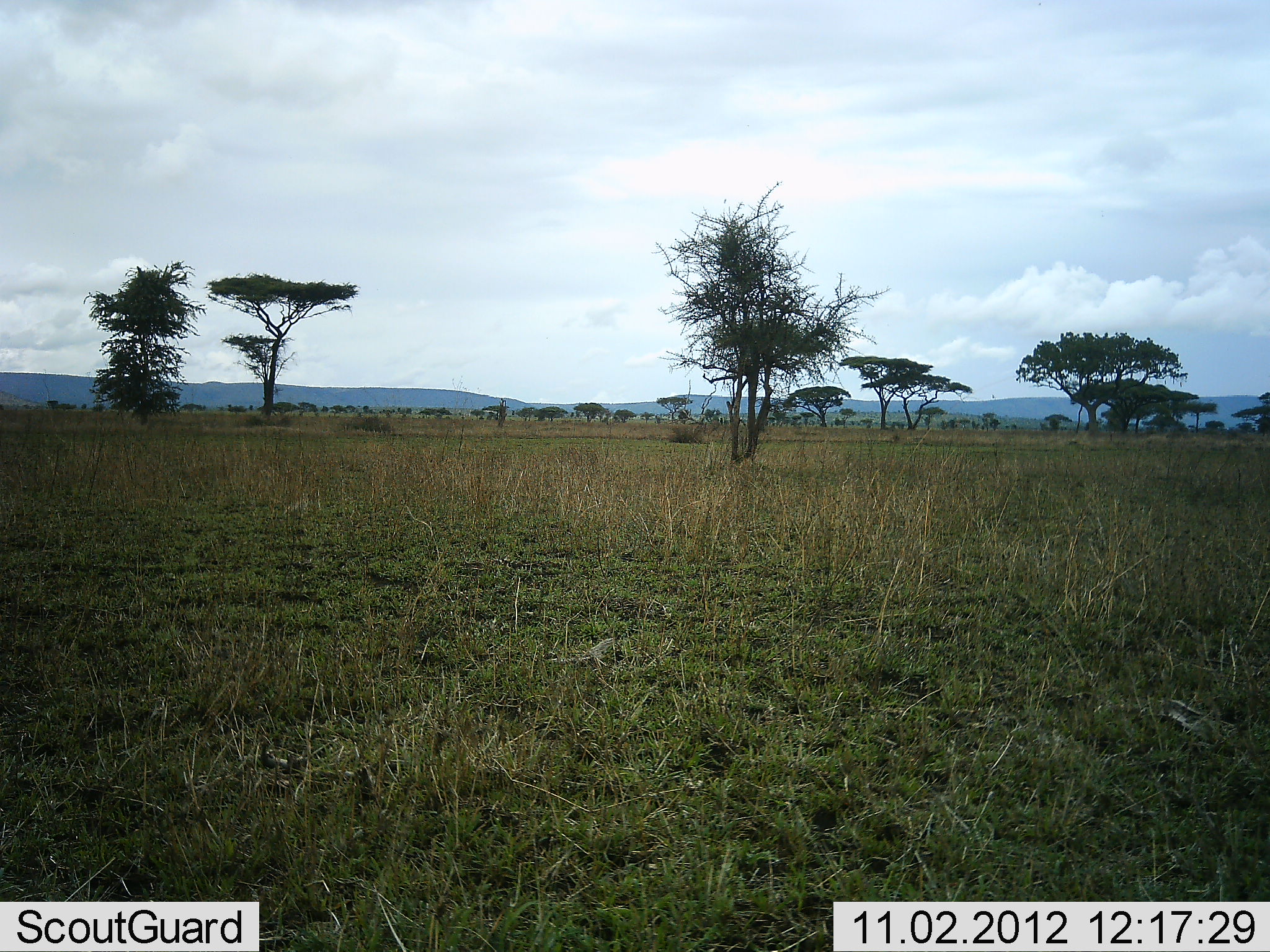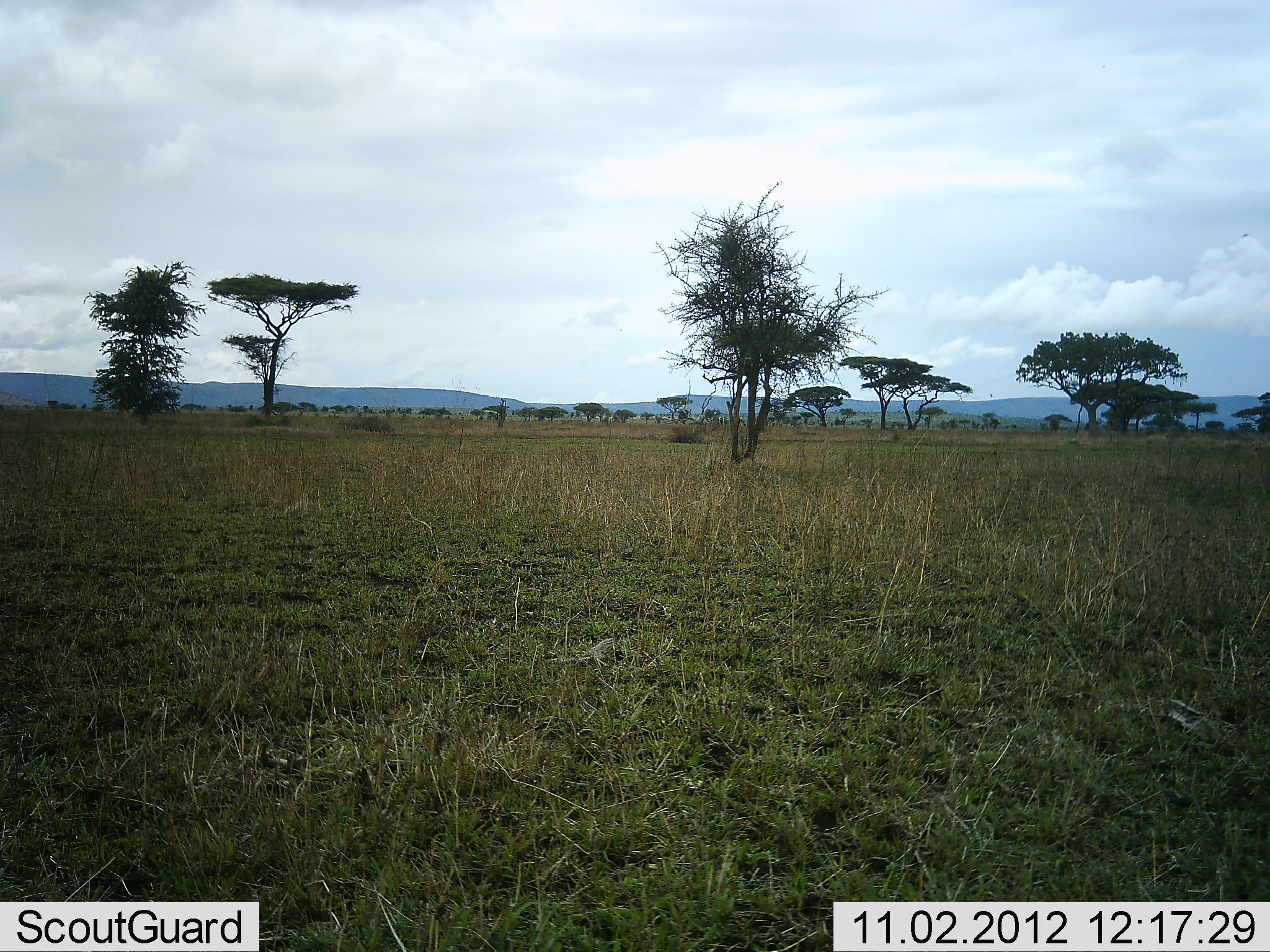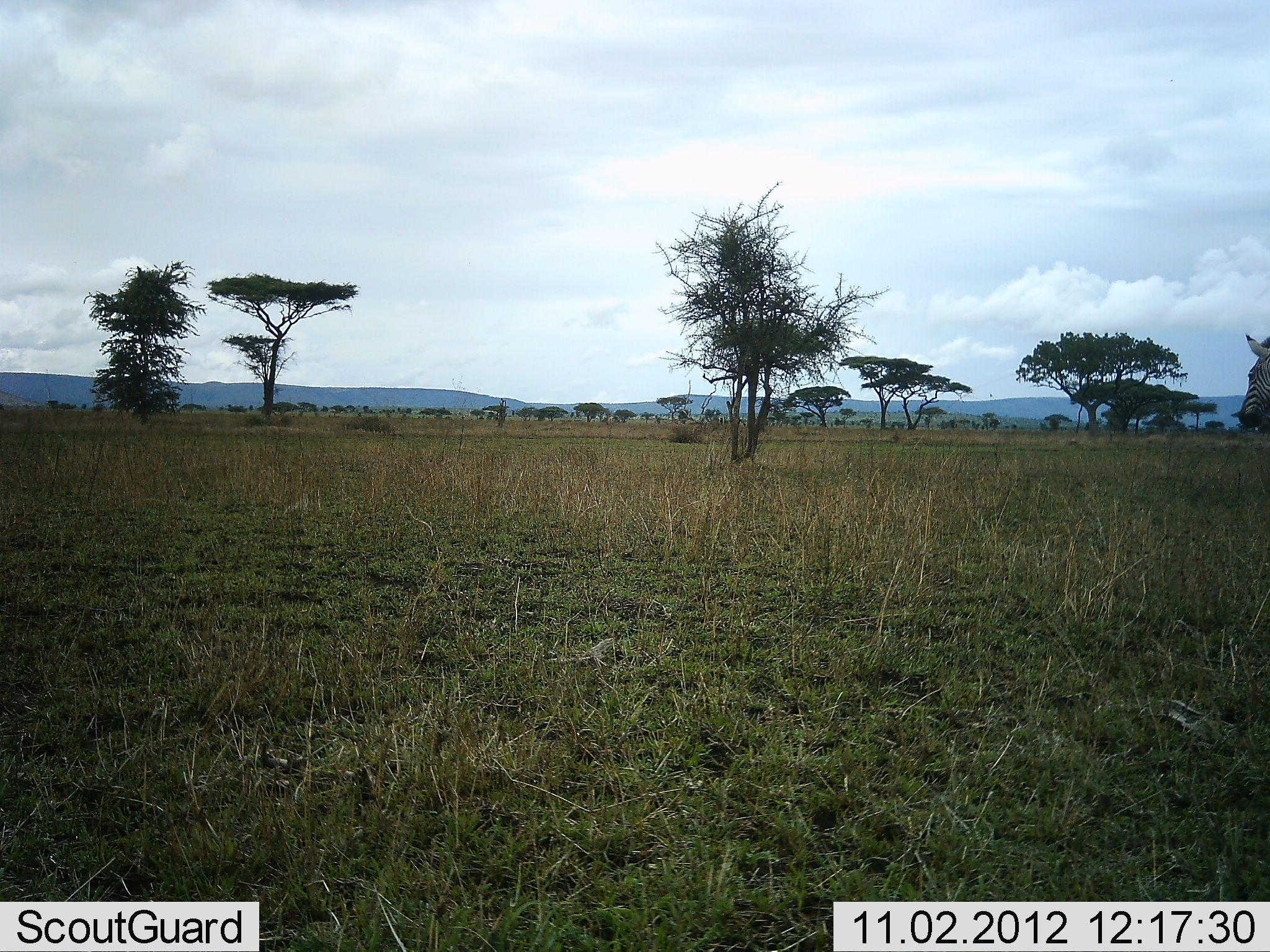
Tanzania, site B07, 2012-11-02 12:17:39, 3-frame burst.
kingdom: Animalia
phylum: Chordata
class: Mammalia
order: Perissodactyla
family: Equidae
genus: Equus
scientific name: Equus quagga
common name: plains zebra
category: zebra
Zebra (plains zebra) (Equus quagga), count 1. Behavior (volunteer vote fractions): standing 10%, resting 0%, moving 90%, interacting 0%. Young present (vote fraction): 0%. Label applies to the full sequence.